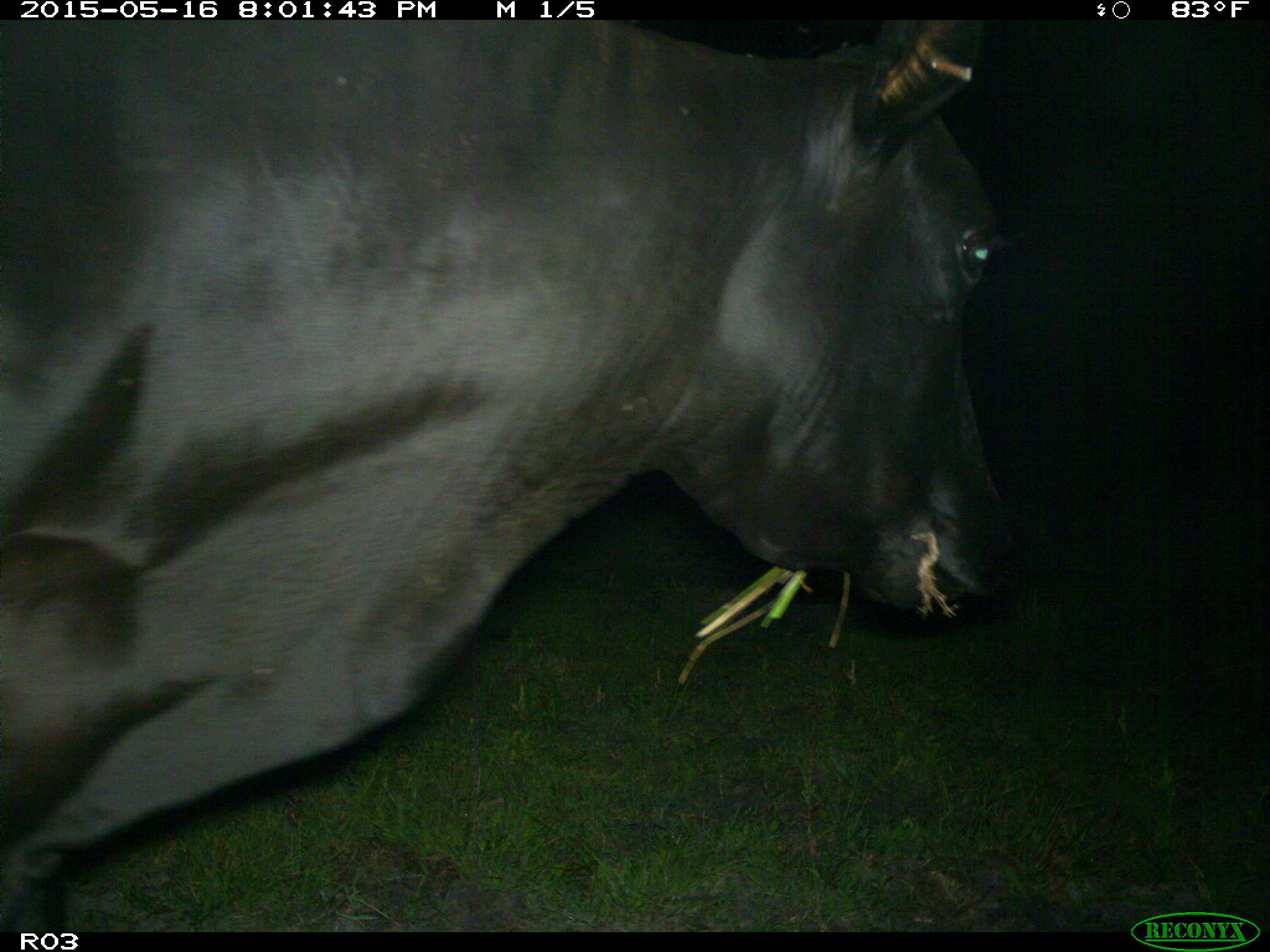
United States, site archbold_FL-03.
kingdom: Animalia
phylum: Chordata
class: Mammalia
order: Artiodactyla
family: Bovidae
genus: Bos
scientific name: Bos taurus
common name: domestic cow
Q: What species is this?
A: Bos taurus (domestic cow).